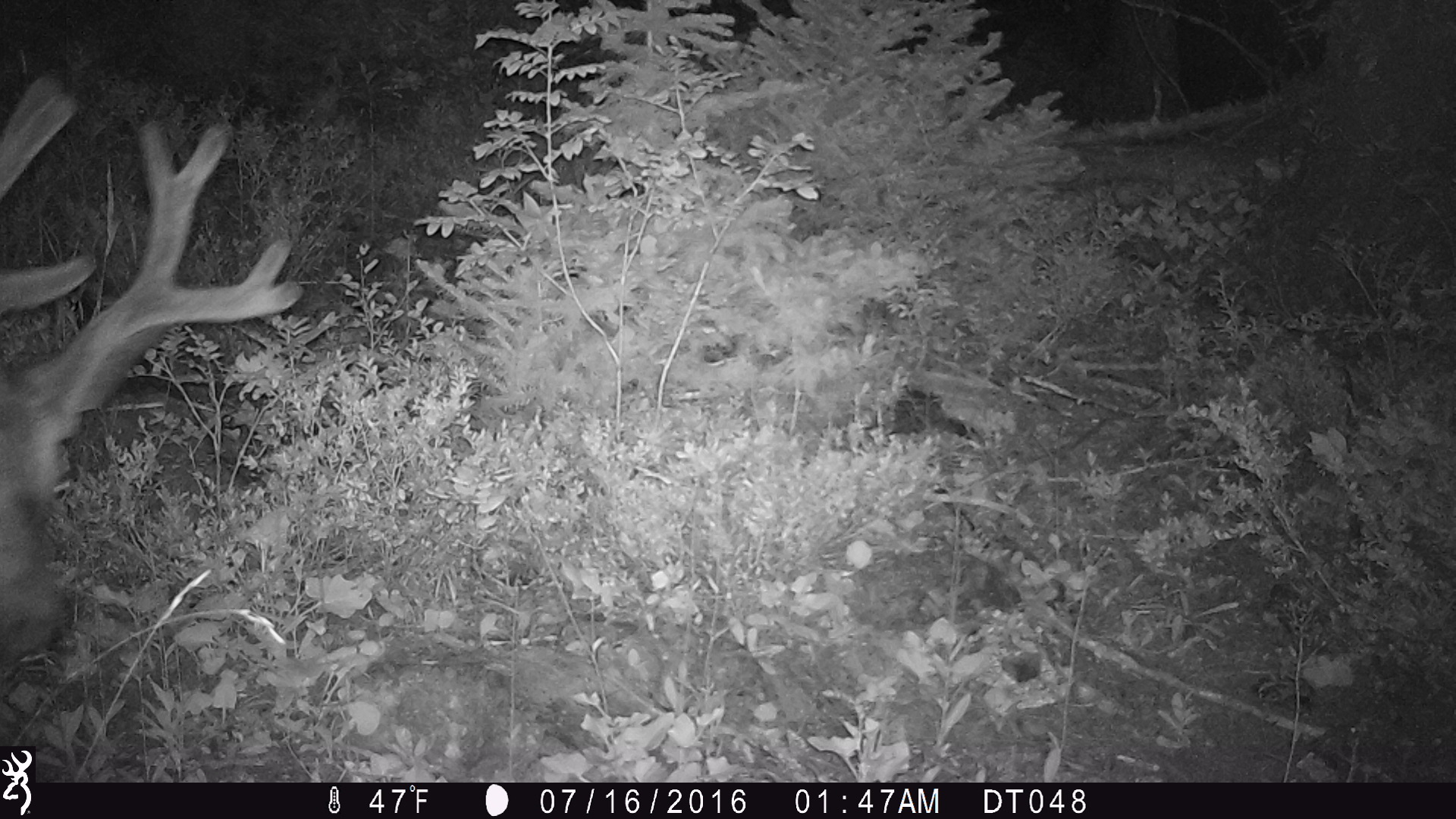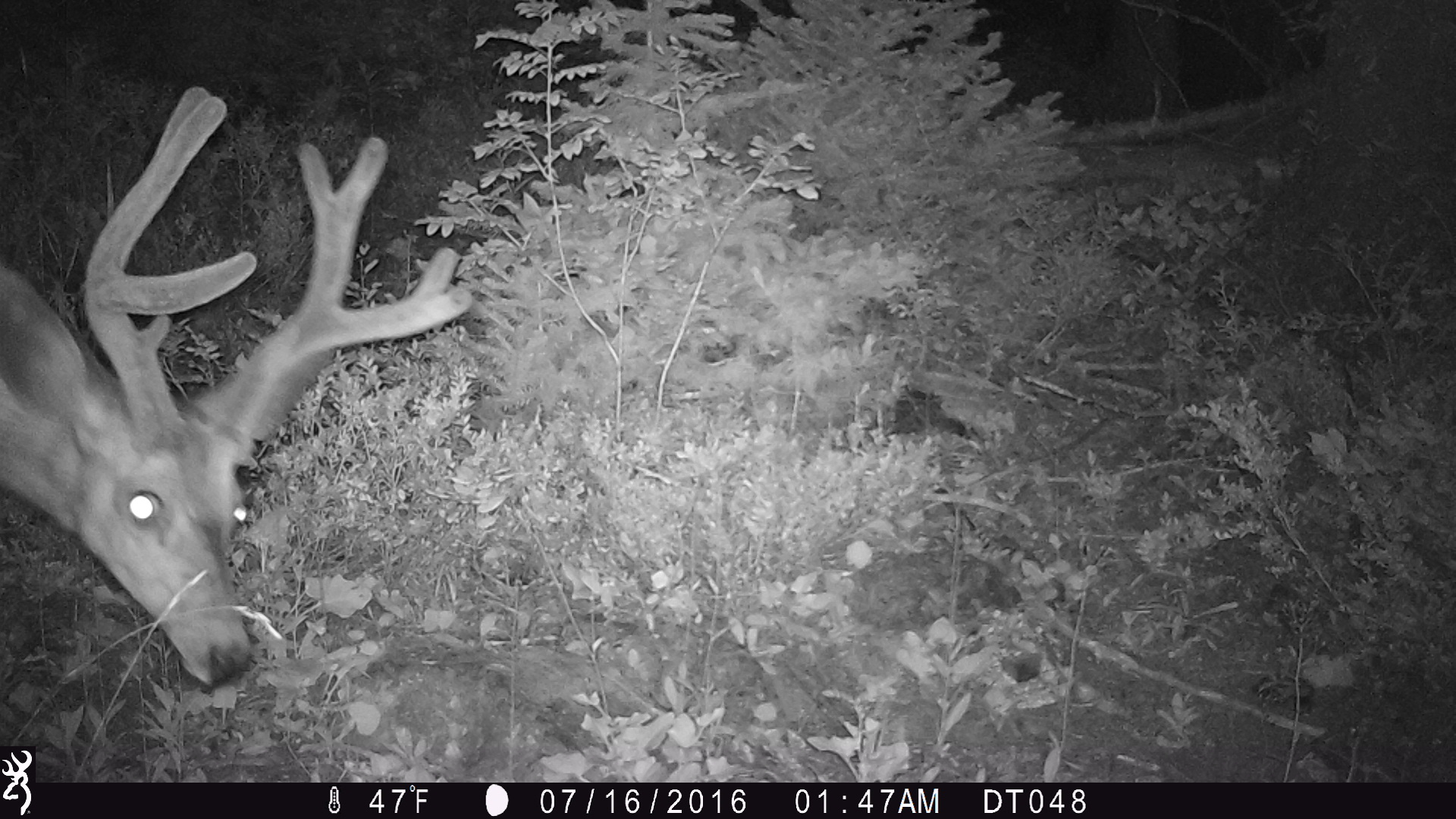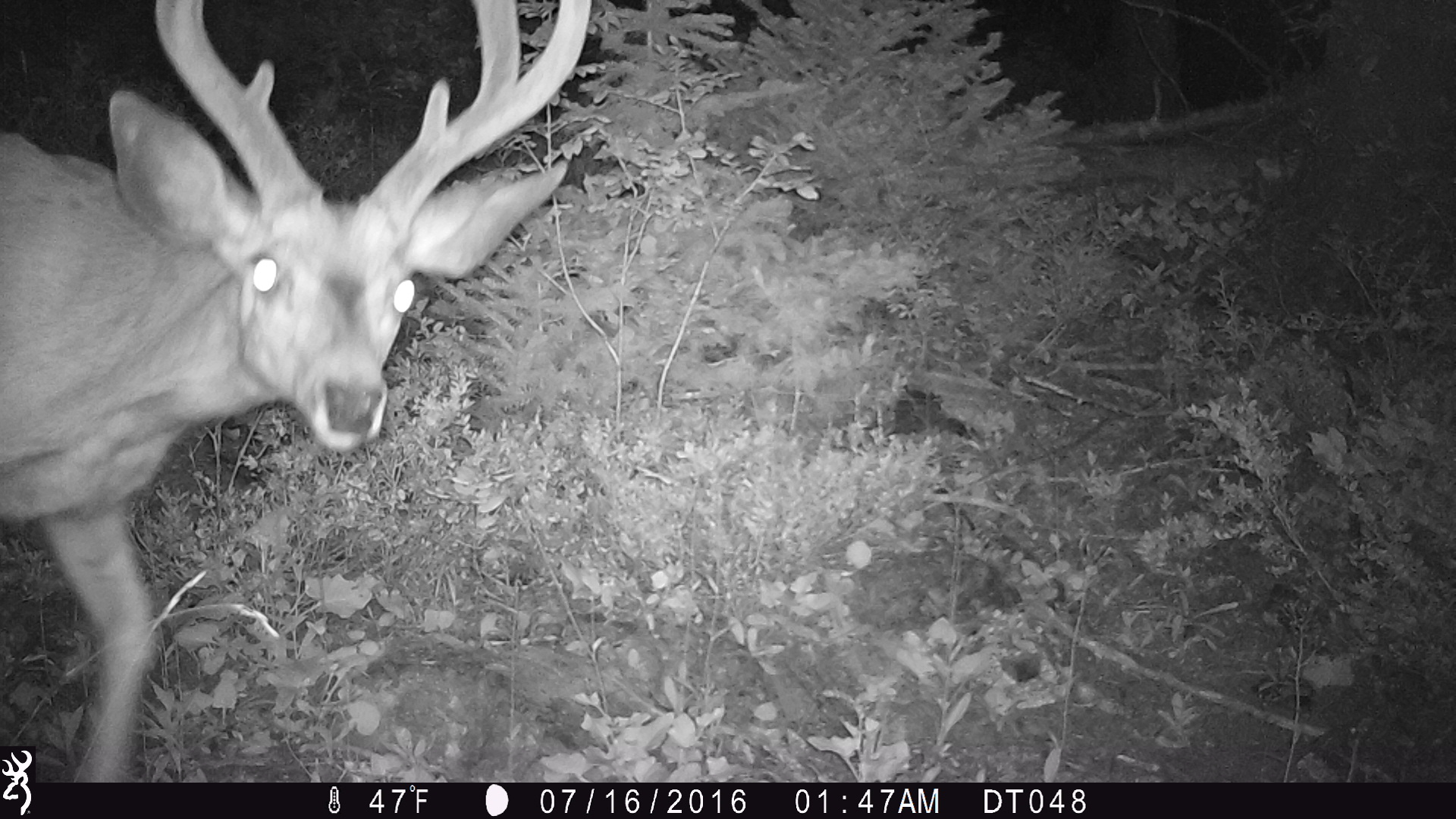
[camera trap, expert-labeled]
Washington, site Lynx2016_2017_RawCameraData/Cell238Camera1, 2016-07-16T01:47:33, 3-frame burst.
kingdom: Animalia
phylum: Chordata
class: Mammalia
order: Artiodactyla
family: Cervidae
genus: Odocoileus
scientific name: Odocoileus hemionus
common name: mule deer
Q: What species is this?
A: Odocoileus hemionus (mule deer).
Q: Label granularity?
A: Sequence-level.